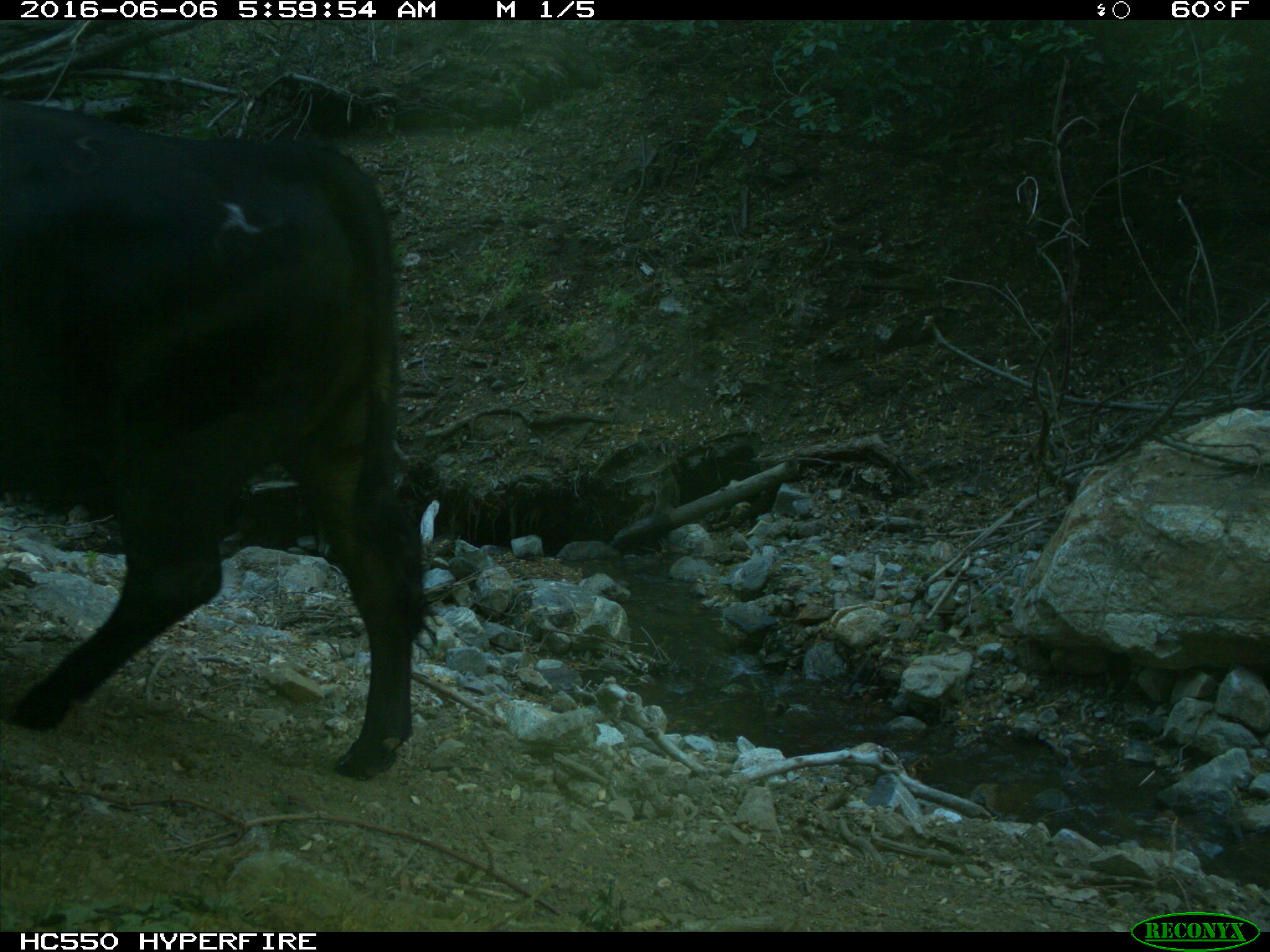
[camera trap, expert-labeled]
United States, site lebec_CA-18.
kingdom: Animalia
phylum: Chordata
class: Mammalia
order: Artiodactyla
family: Bovidae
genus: Bos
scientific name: Bos taurus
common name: domestic cow